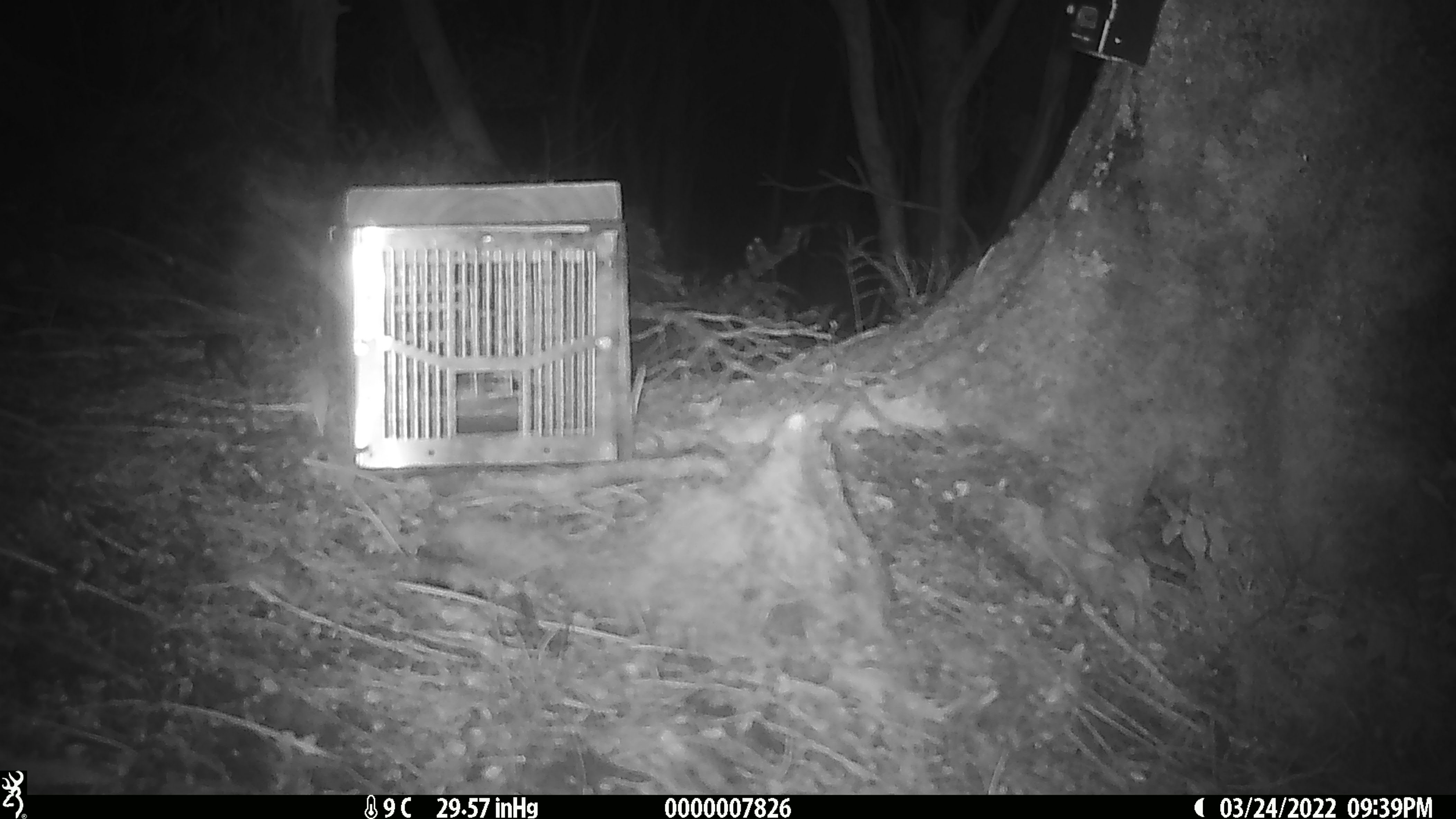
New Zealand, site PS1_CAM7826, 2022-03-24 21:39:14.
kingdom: Animalia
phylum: Chordata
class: Mammalia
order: Rodentia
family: Muridae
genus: Mus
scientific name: Mus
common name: mouse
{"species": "mouse (Mus)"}